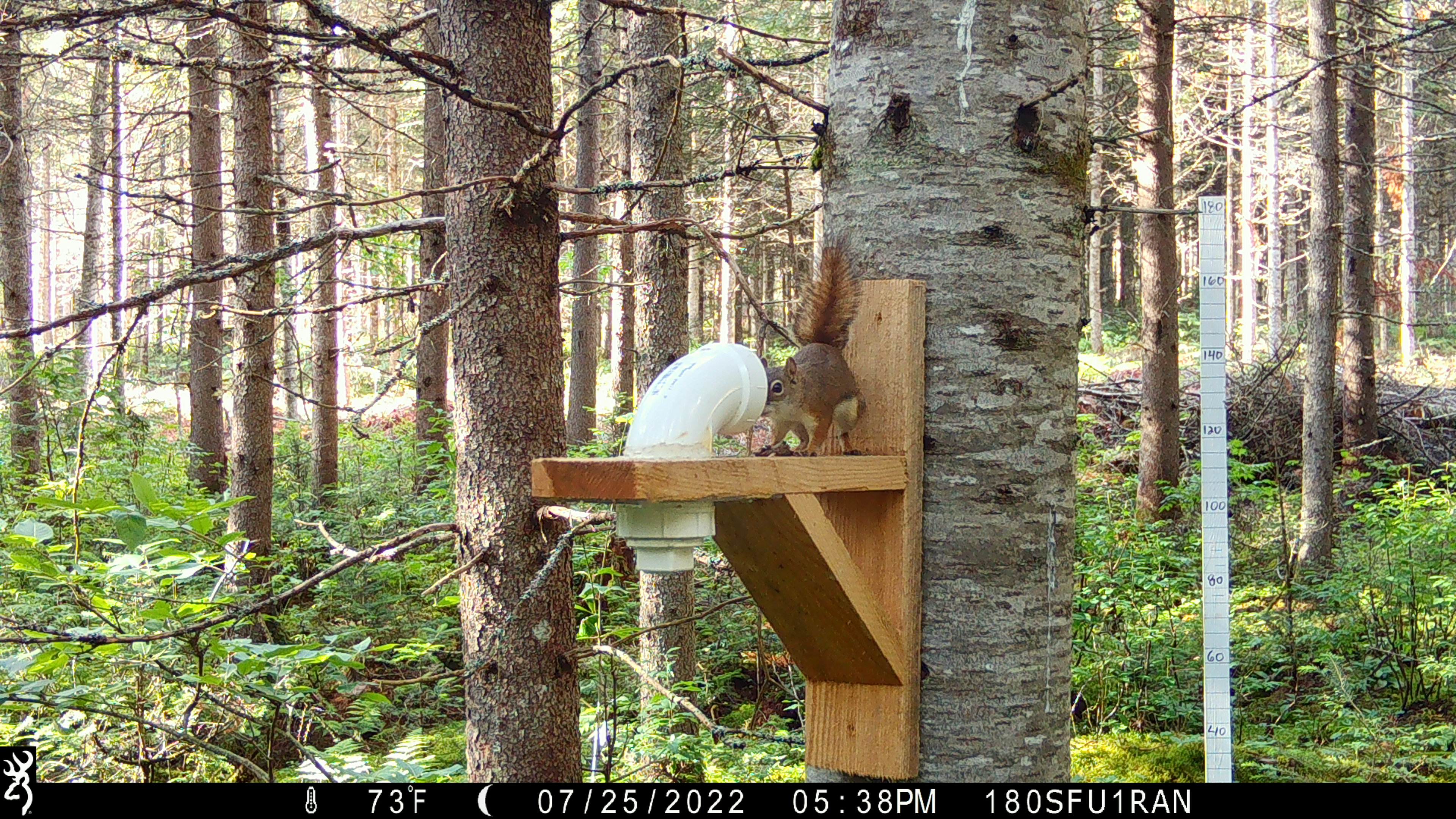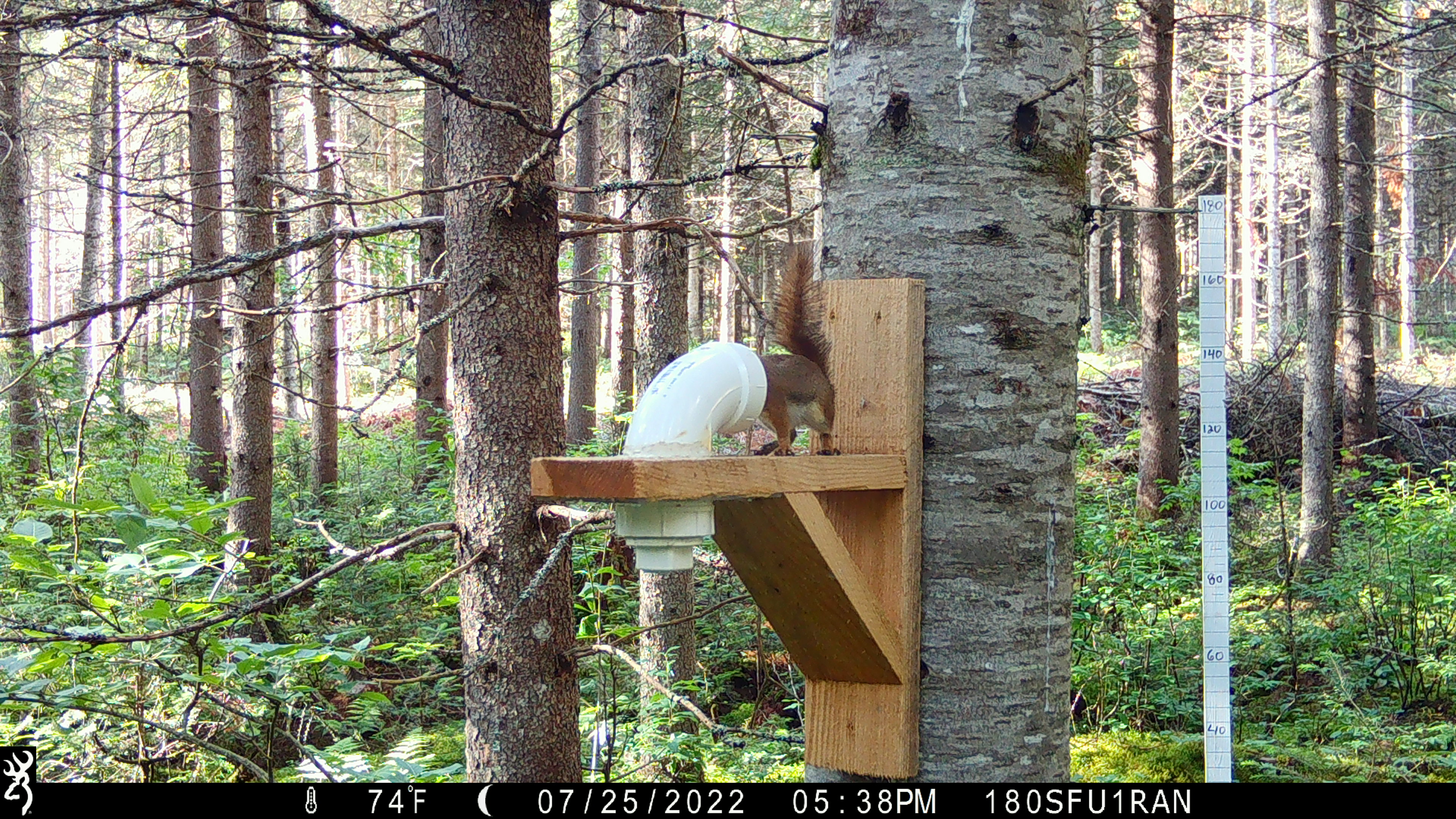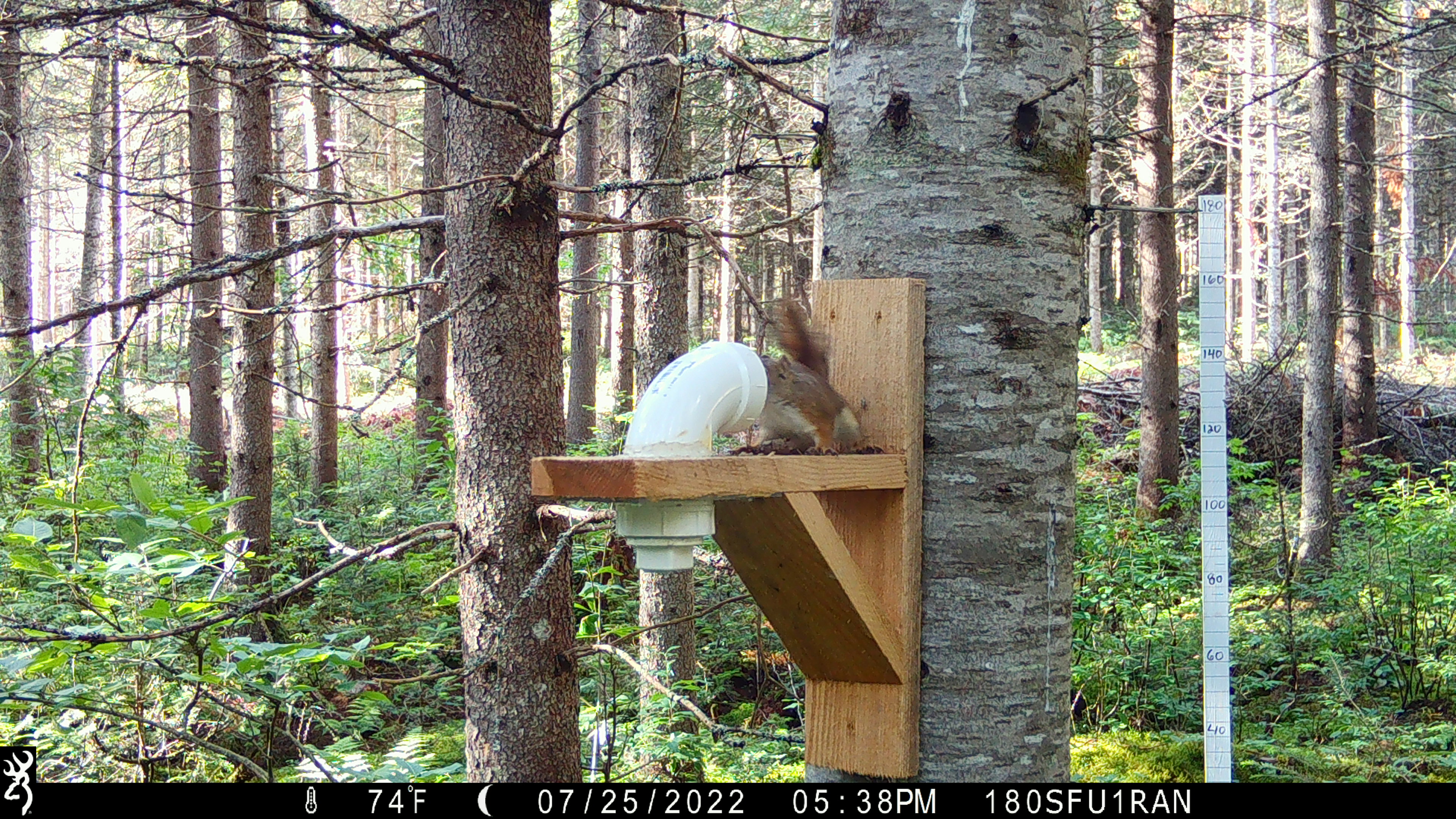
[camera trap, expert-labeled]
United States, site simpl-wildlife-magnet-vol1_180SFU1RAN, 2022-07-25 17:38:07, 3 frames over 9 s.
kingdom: Animalia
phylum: Chordata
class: Mammalia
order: Rodentia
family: Sciuridae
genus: Tamiasciurus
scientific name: Tamiasciurus hudsonicus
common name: red squirrel